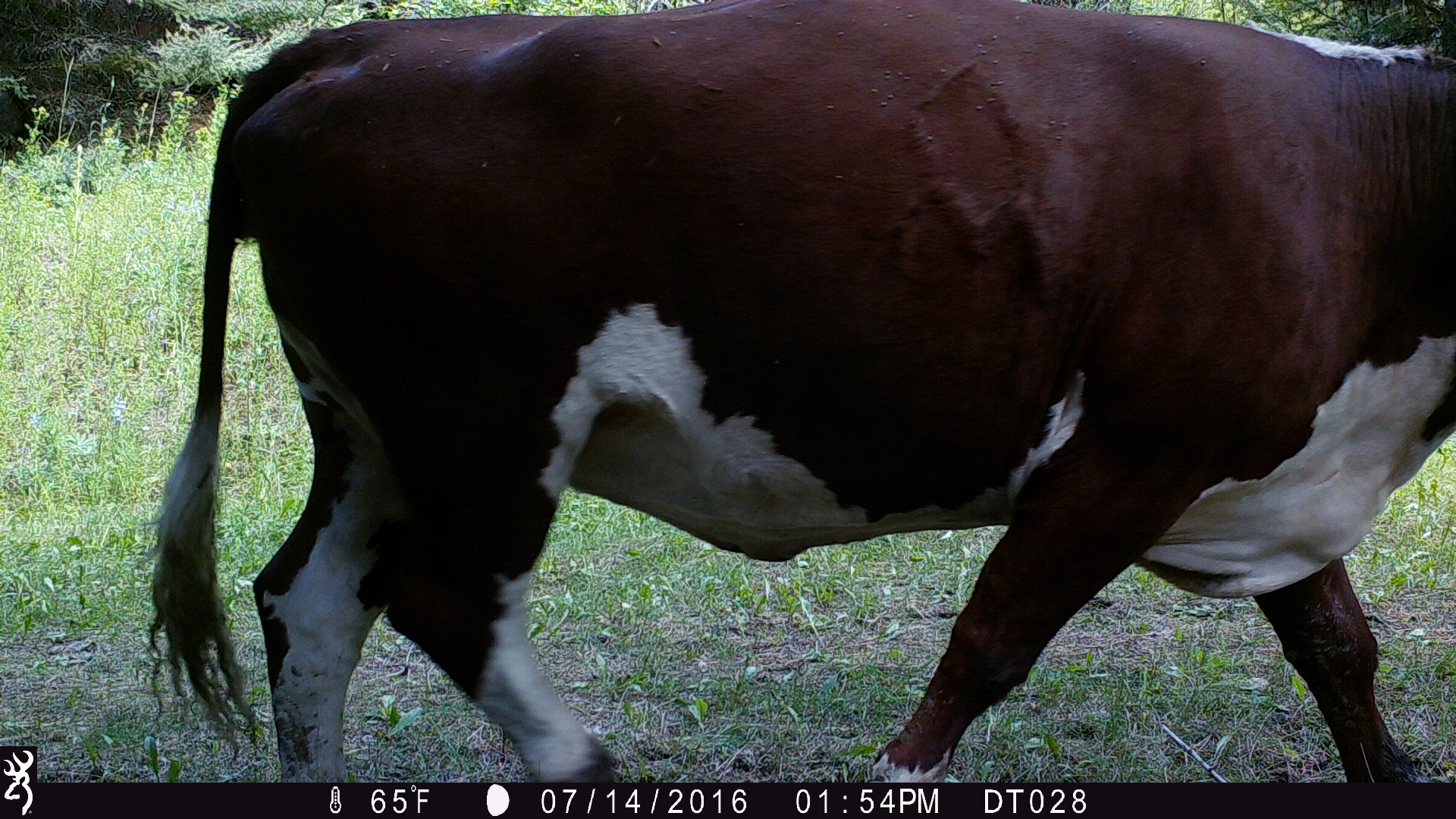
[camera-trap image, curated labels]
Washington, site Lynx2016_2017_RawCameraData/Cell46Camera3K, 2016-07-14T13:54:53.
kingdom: Animalia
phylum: Chordata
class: Mammalia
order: Artiodactyla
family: Bovidae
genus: Bos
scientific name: Bos taurus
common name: domestic cattle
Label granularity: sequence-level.